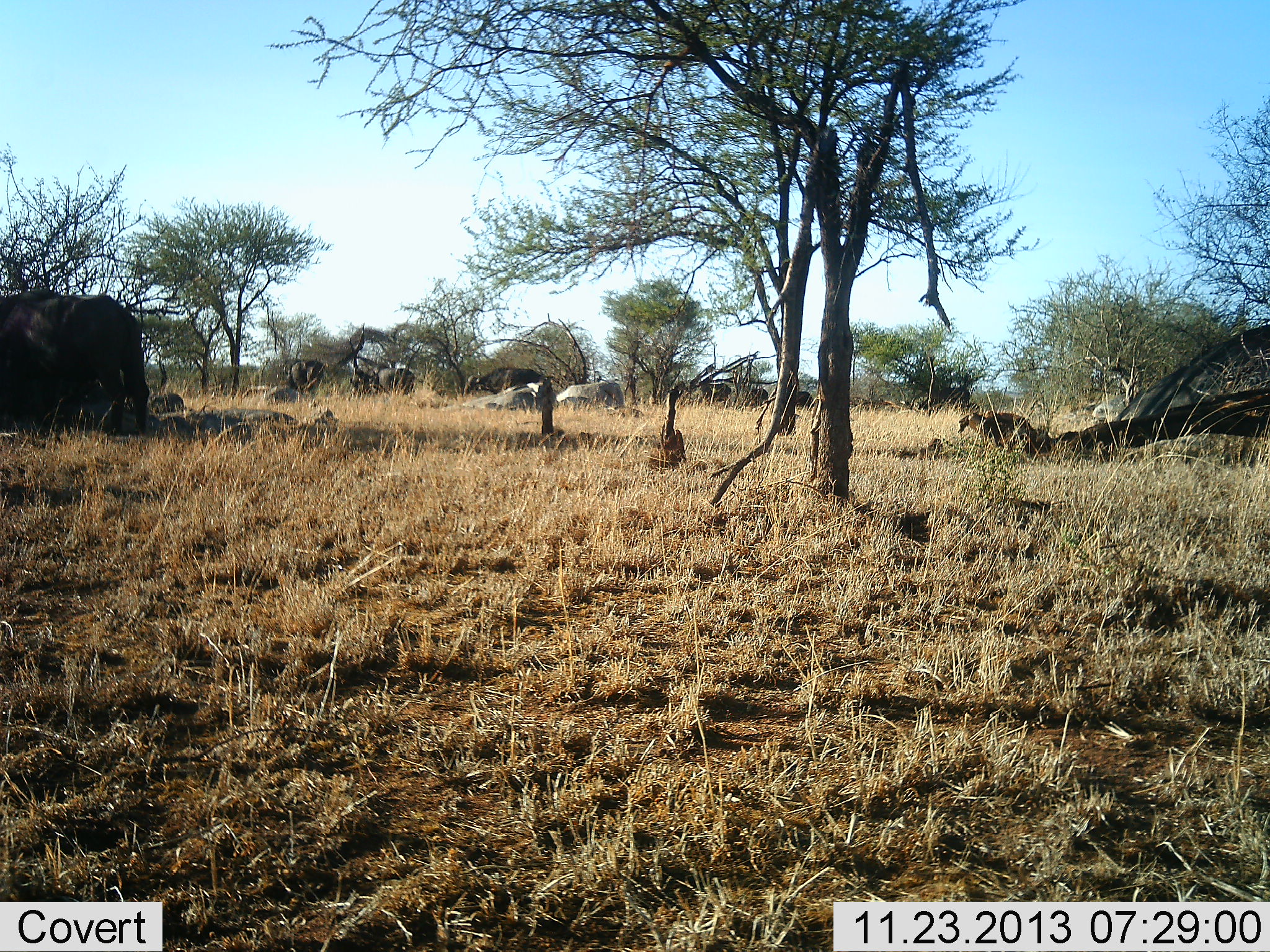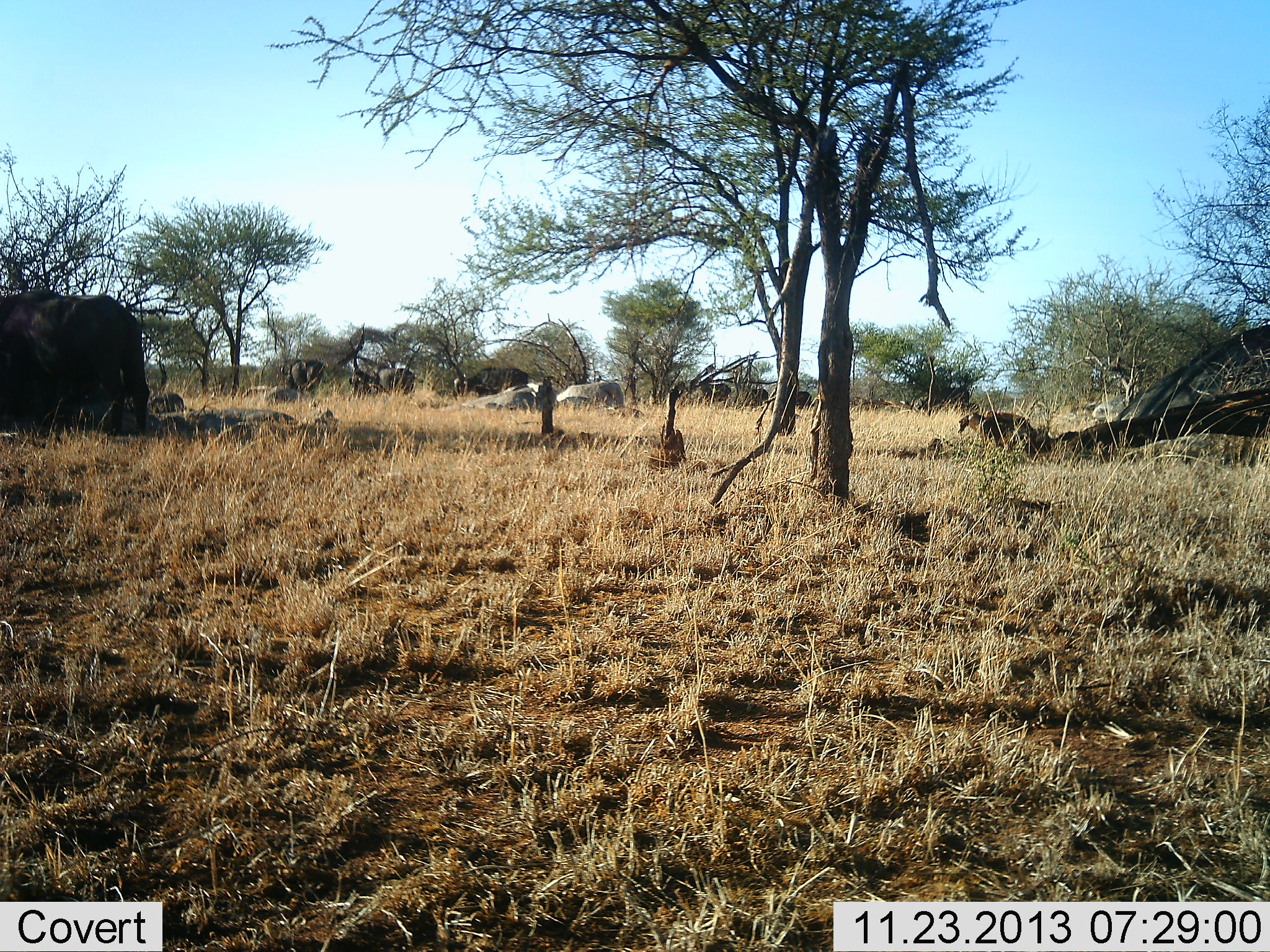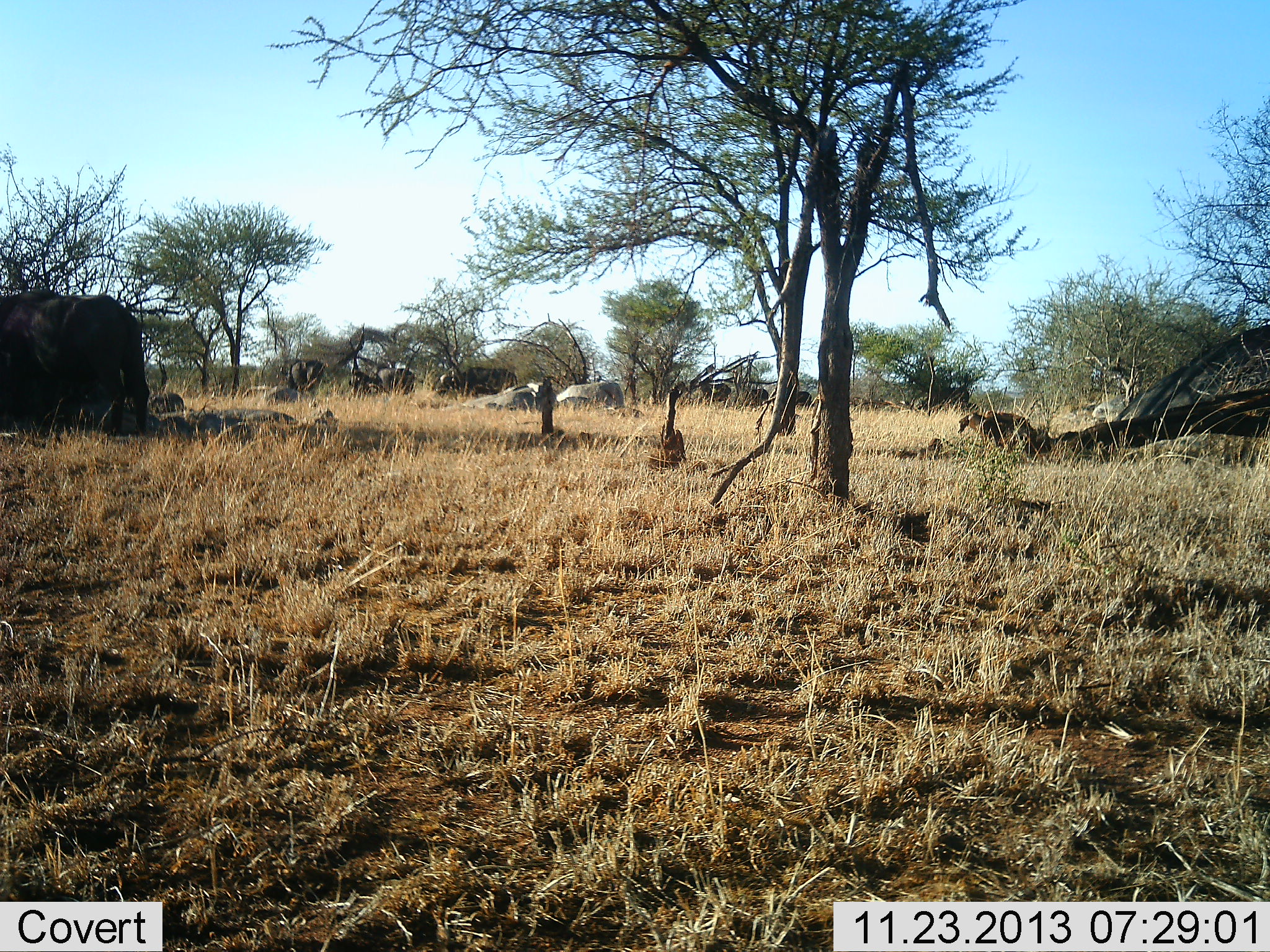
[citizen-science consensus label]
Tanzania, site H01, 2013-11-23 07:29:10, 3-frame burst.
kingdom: Animalia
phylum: Chordata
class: Mammalia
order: Artiodactyla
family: Bovidae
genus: Syncerus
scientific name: Syncerus caffer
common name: cape buffalo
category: buffalo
Buffalo (cape buffalo) (Syncerus caffer), count 5. Behavior (volunteer vote fractions): standing 30%, resting 10%, moving 60%, interacting 0%. Young present (vote fraction): 0%. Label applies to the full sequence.